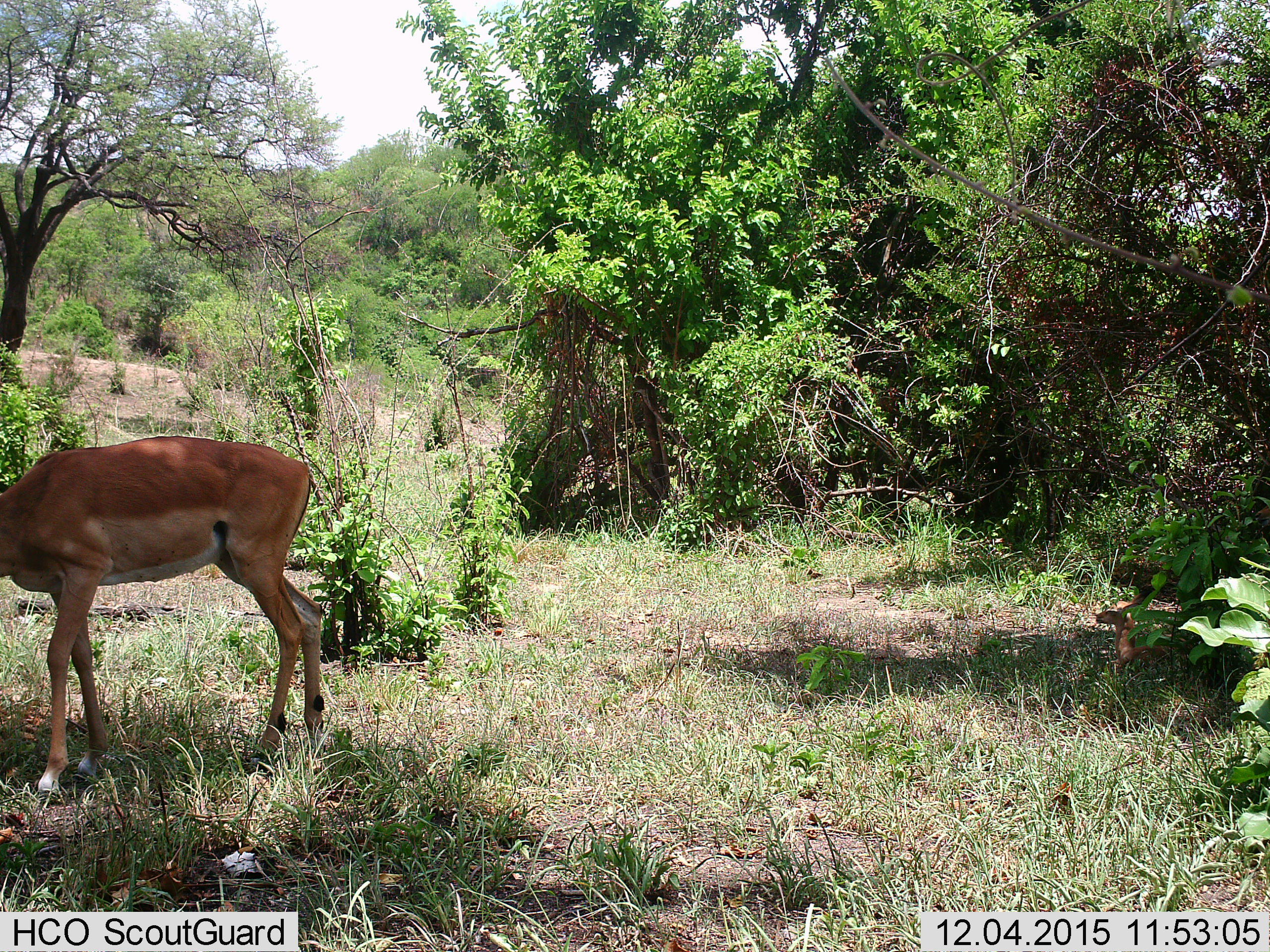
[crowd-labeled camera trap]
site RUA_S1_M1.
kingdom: Animalia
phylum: Chordata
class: Mammalia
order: Artiodactyla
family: Bovidae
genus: Aepyceros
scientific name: Aepyceros melampus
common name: impala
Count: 1.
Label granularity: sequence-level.